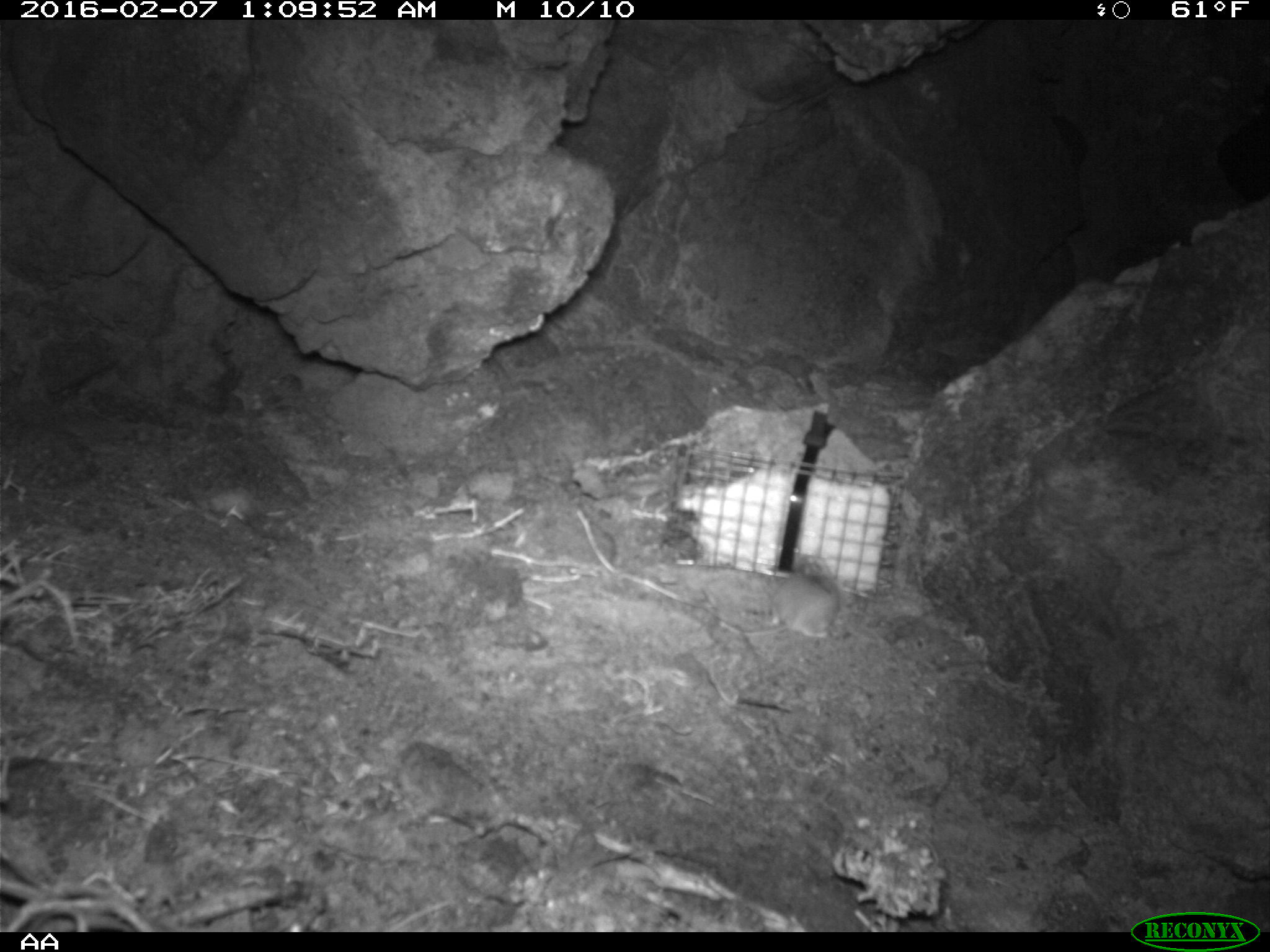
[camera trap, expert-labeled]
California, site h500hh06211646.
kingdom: Animalia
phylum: Chordata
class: Mammalia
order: Rodentia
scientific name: Rodentia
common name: rodent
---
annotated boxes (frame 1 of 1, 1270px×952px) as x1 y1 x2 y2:
rodent: 713 555 841 643